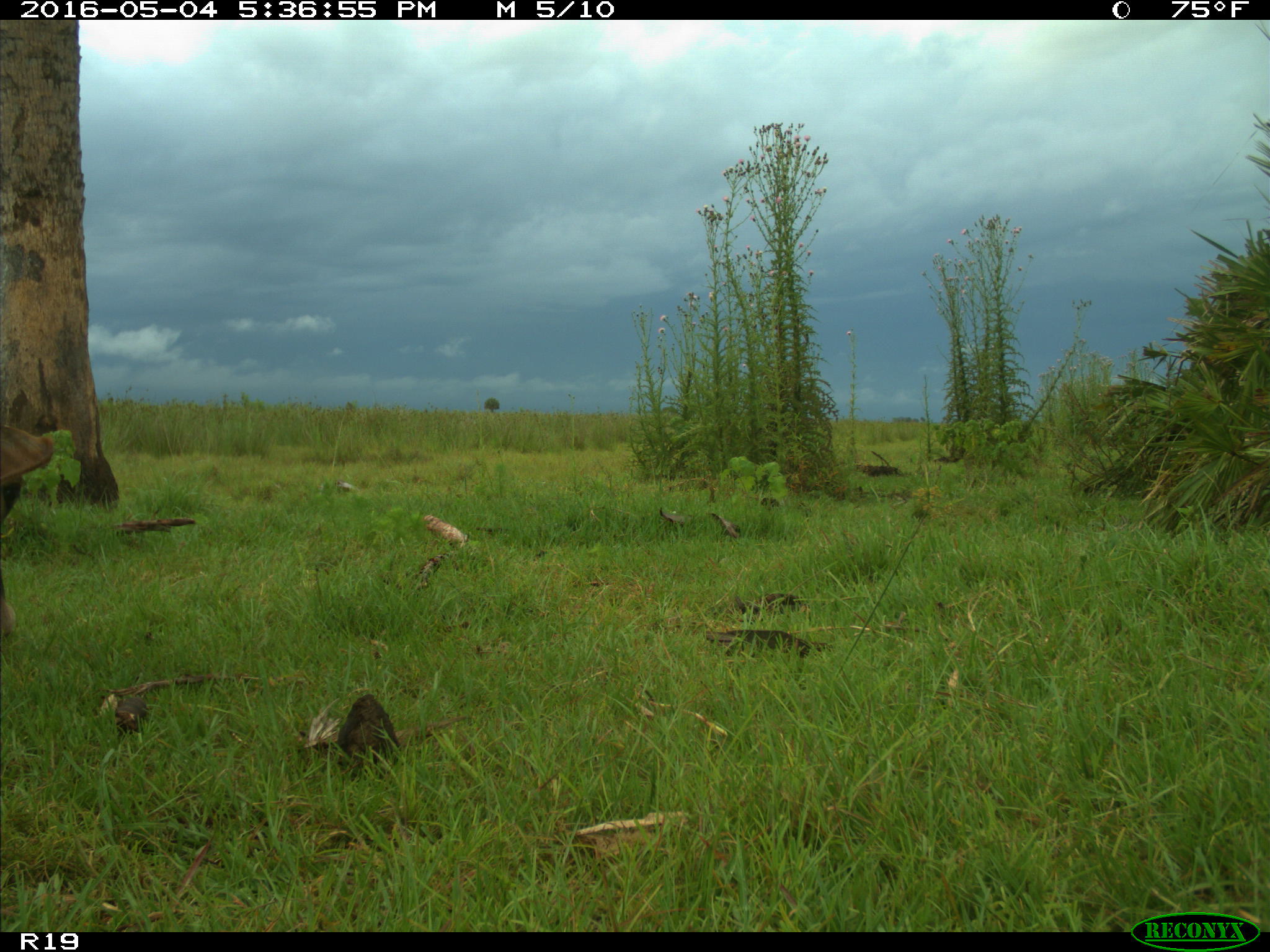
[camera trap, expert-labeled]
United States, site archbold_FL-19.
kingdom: Animalia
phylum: Chordata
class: Mammalia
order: Artiodactyla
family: Bovidae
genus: Bos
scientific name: Bos taurus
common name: domestic cow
Bos taurus (domestic cow).